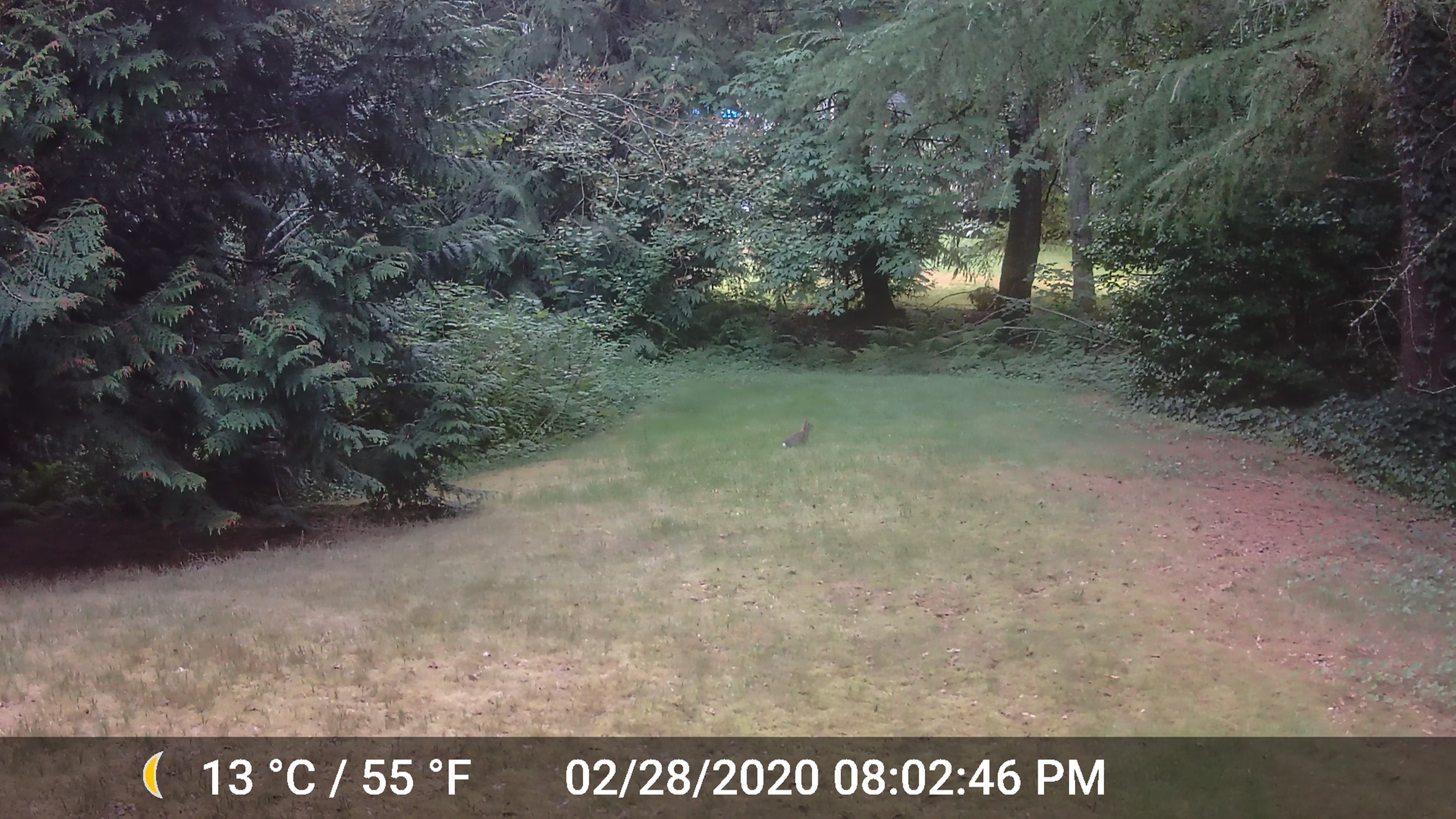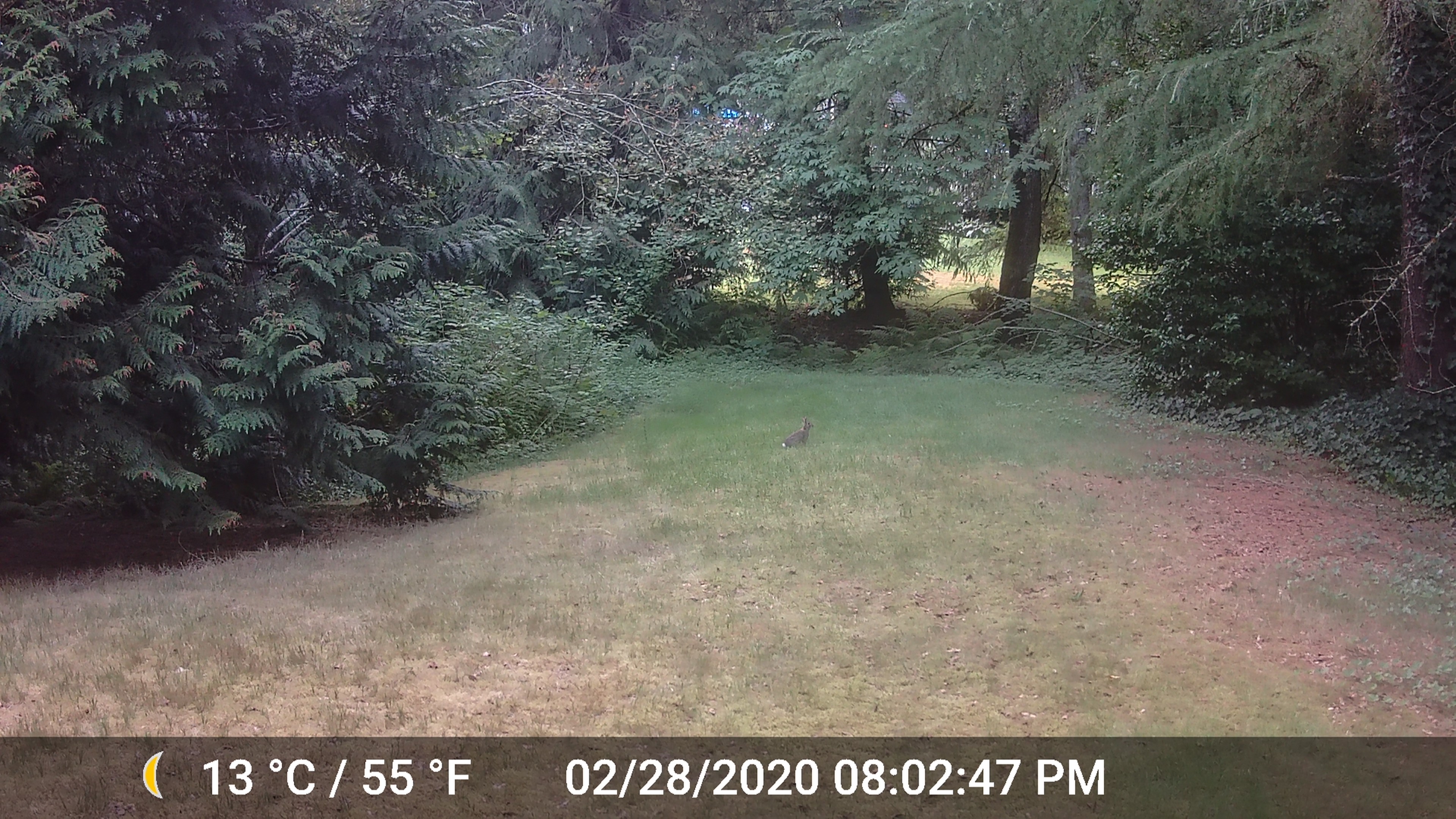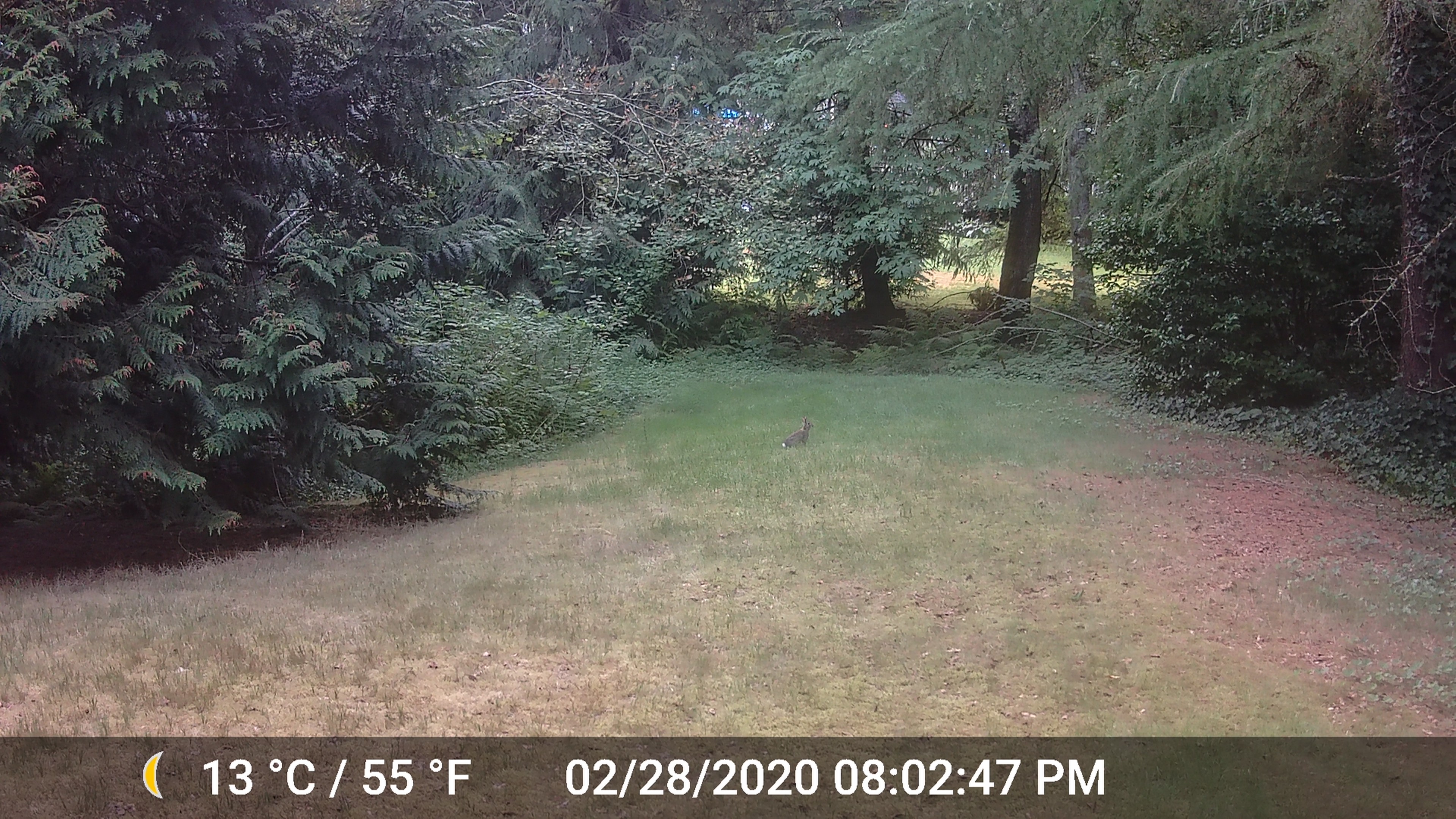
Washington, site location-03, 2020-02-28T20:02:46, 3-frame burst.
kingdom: Animalia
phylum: Chordata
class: Mammalia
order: Lagomorpha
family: Leporidae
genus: Sylvilagus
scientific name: Sylvilagus floridanus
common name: eastern cottontail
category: rabbit